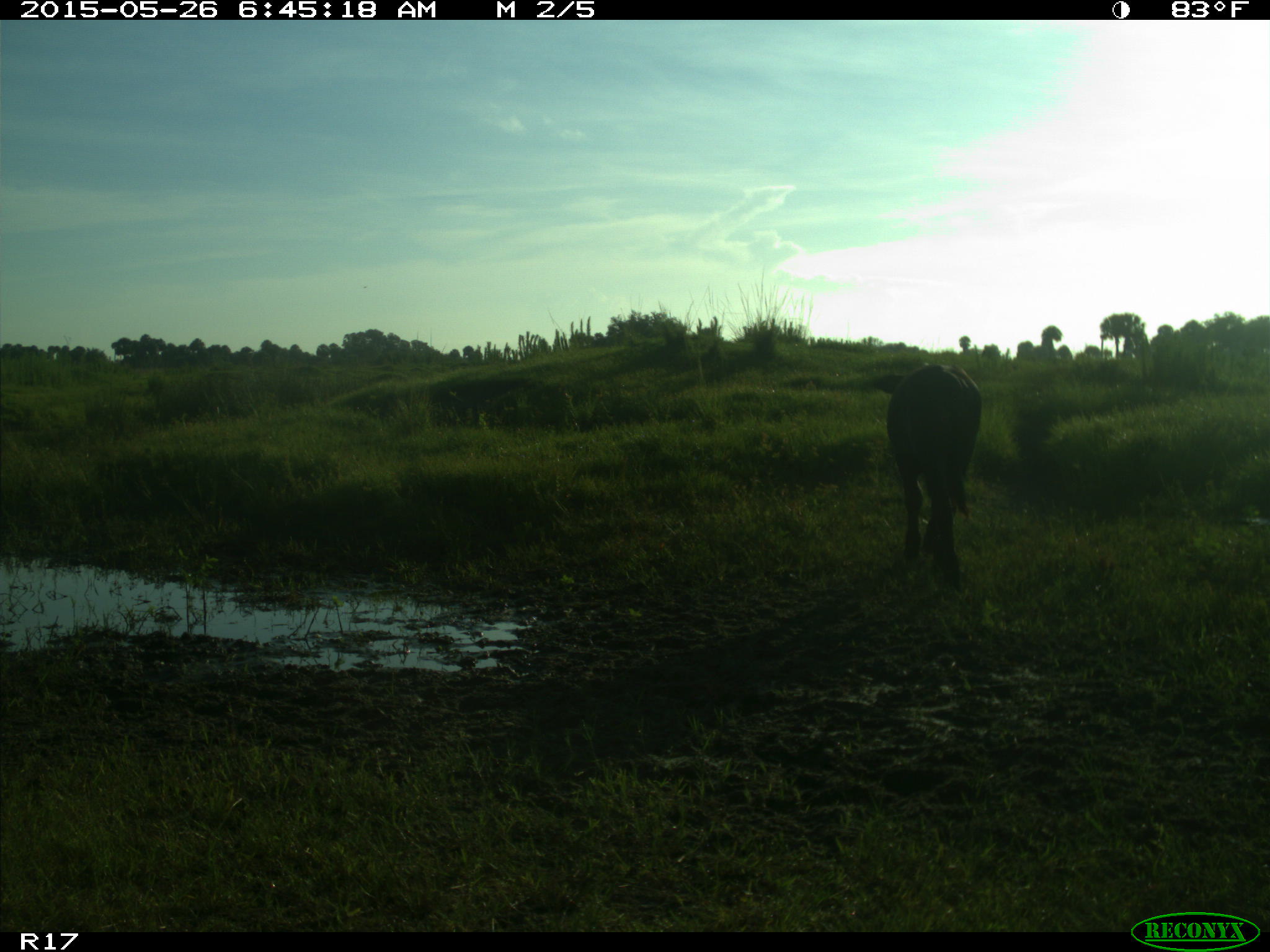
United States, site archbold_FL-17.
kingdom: Animalia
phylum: Chordata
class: Mammalia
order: Artiodactyla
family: Bovidae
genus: Bos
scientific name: Bos taurus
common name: domestic cow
Bos taurus (domestic cow).